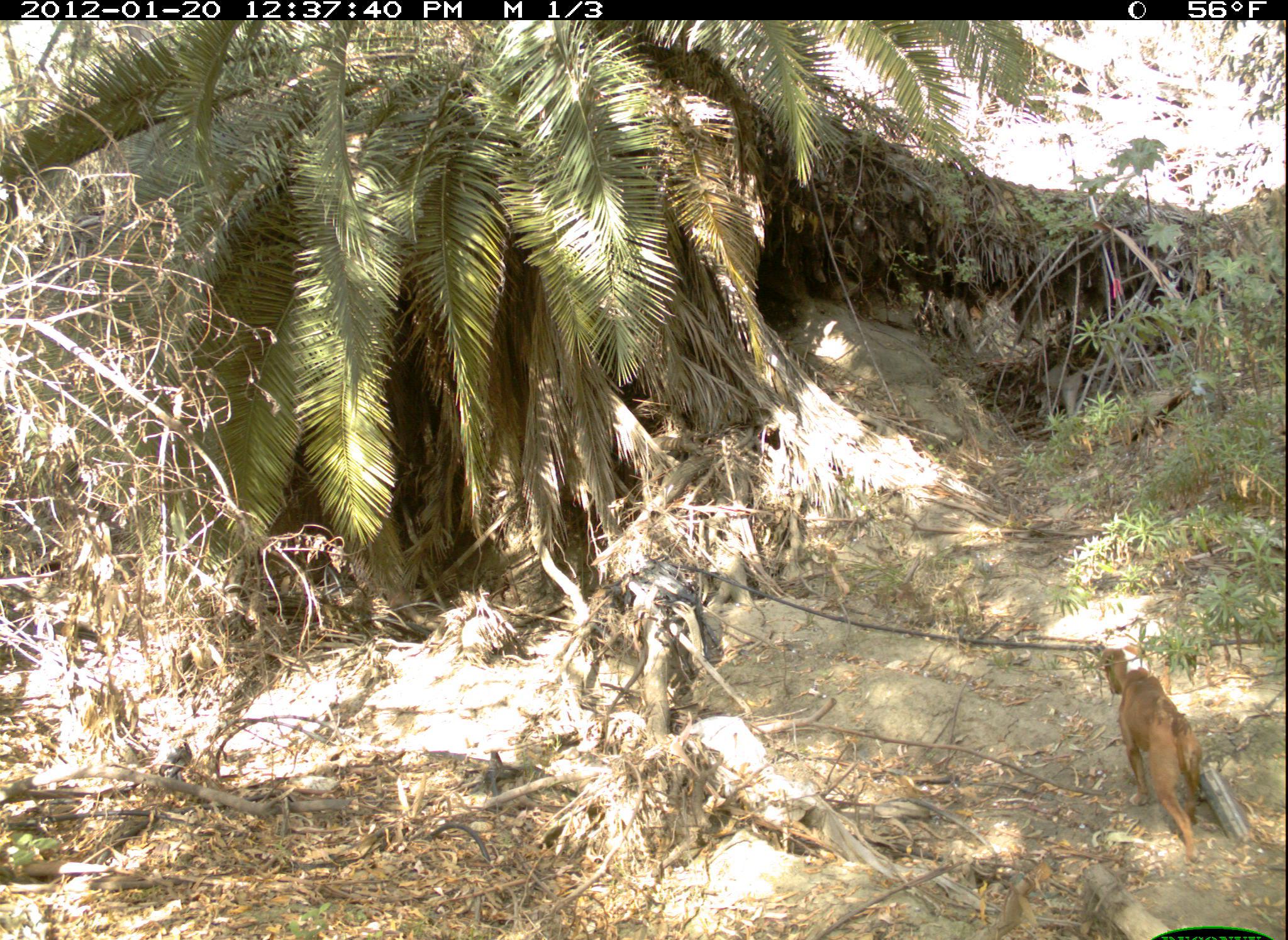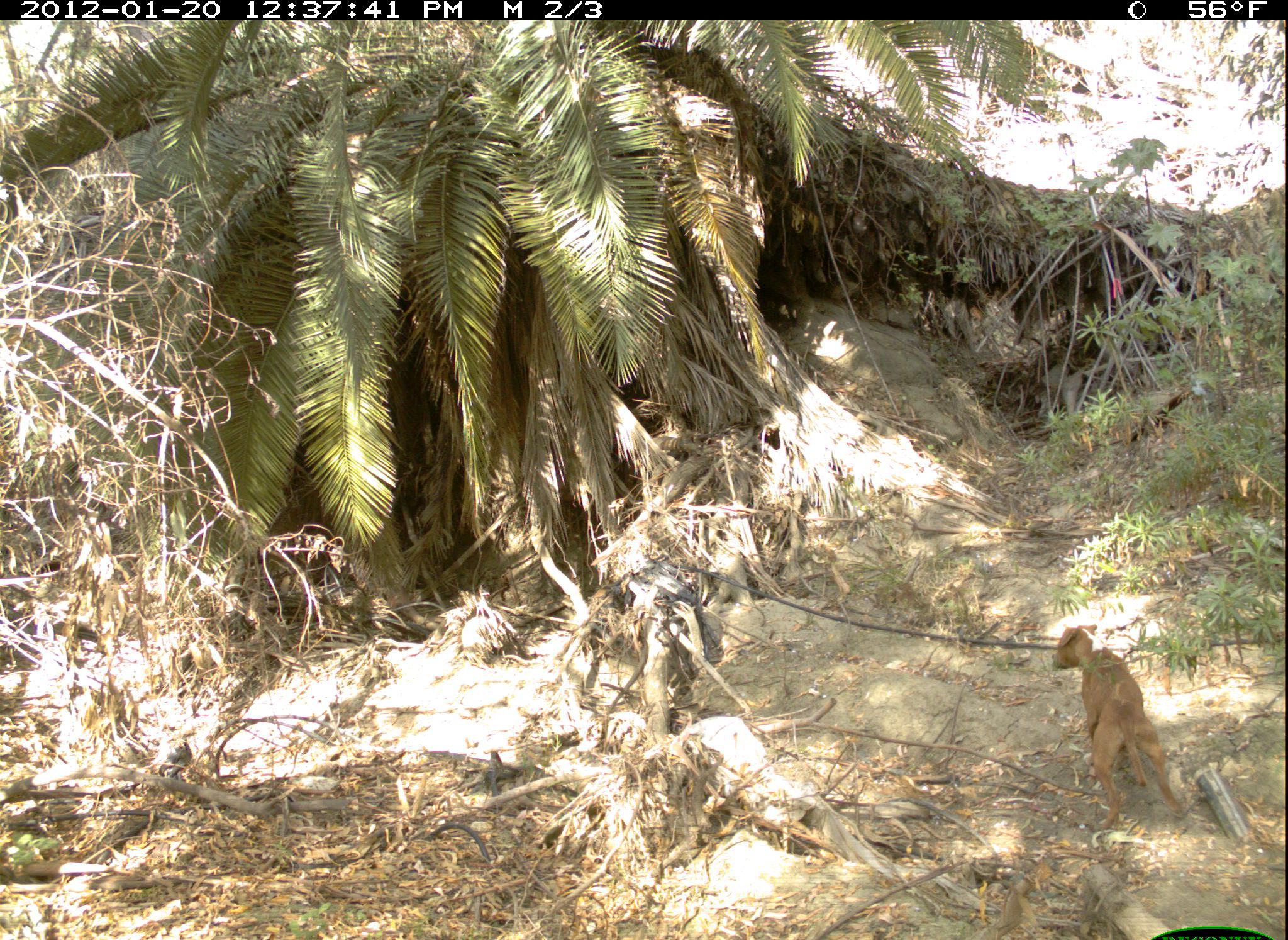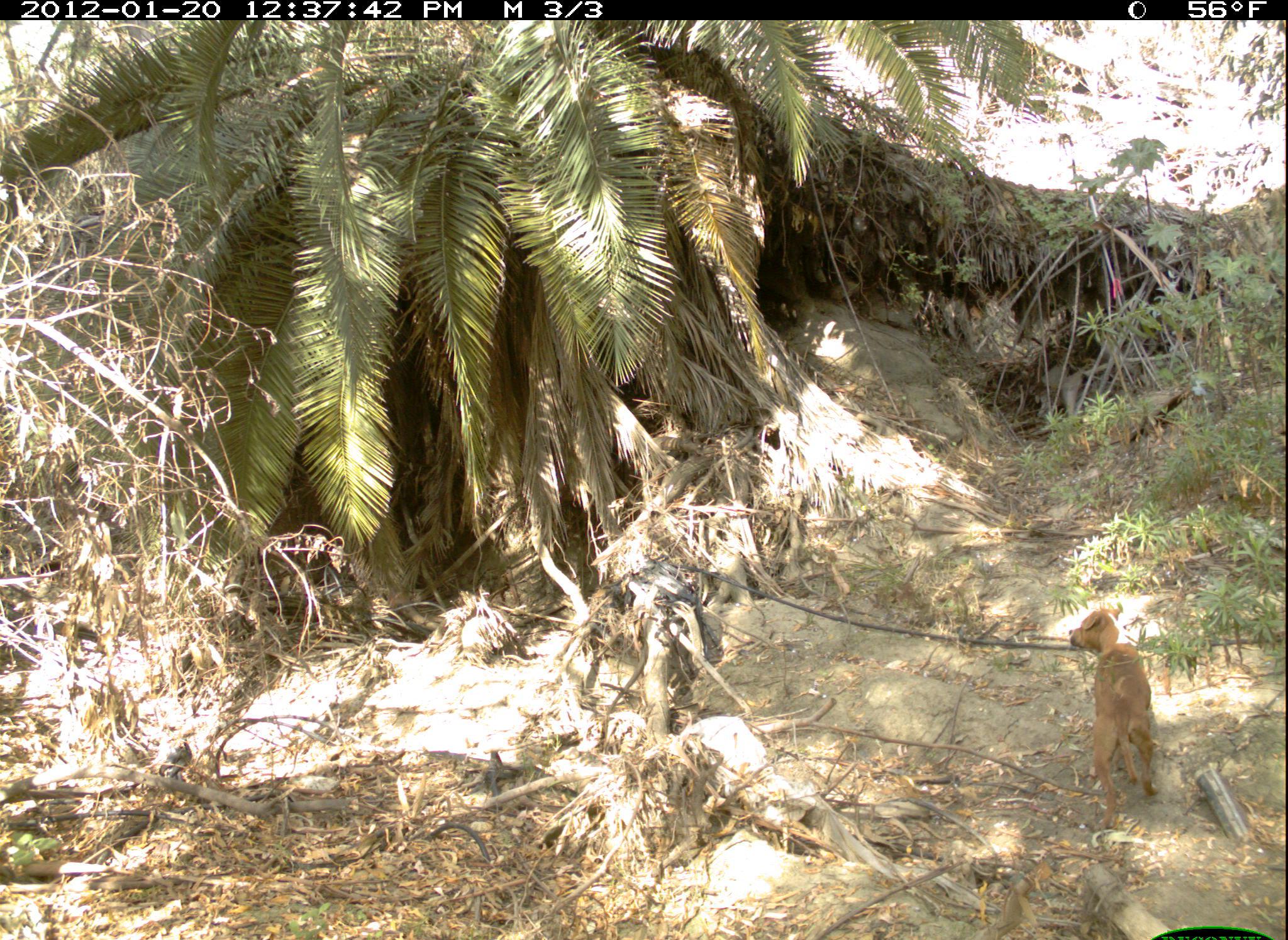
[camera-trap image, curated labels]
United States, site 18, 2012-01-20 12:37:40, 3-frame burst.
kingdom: Animalia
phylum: Chordata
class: Mammalia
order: Carnivora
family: Canidae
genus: Canis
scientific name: Canis familiaris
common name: domestic dog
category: dog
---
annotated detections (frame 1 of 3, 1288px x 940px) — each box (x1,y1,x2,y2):
dog: (1093,643,1203,862)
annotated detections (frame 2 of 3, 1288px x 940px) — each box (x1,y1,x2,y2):
dog: (1050,623,1186,830)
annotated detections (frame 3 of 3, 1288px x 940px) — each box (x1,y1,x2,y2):
dog: (1068,602,1160,830)